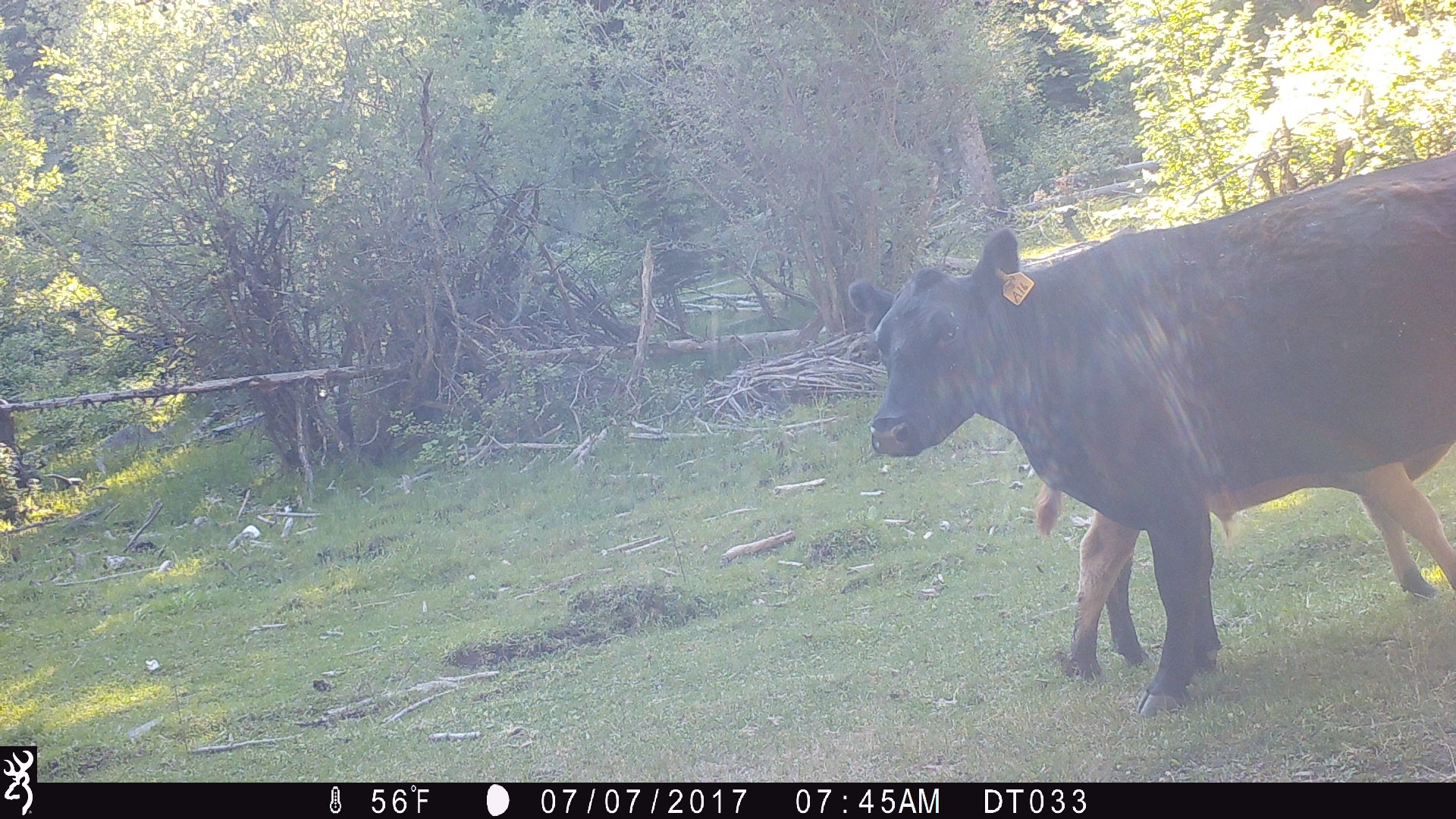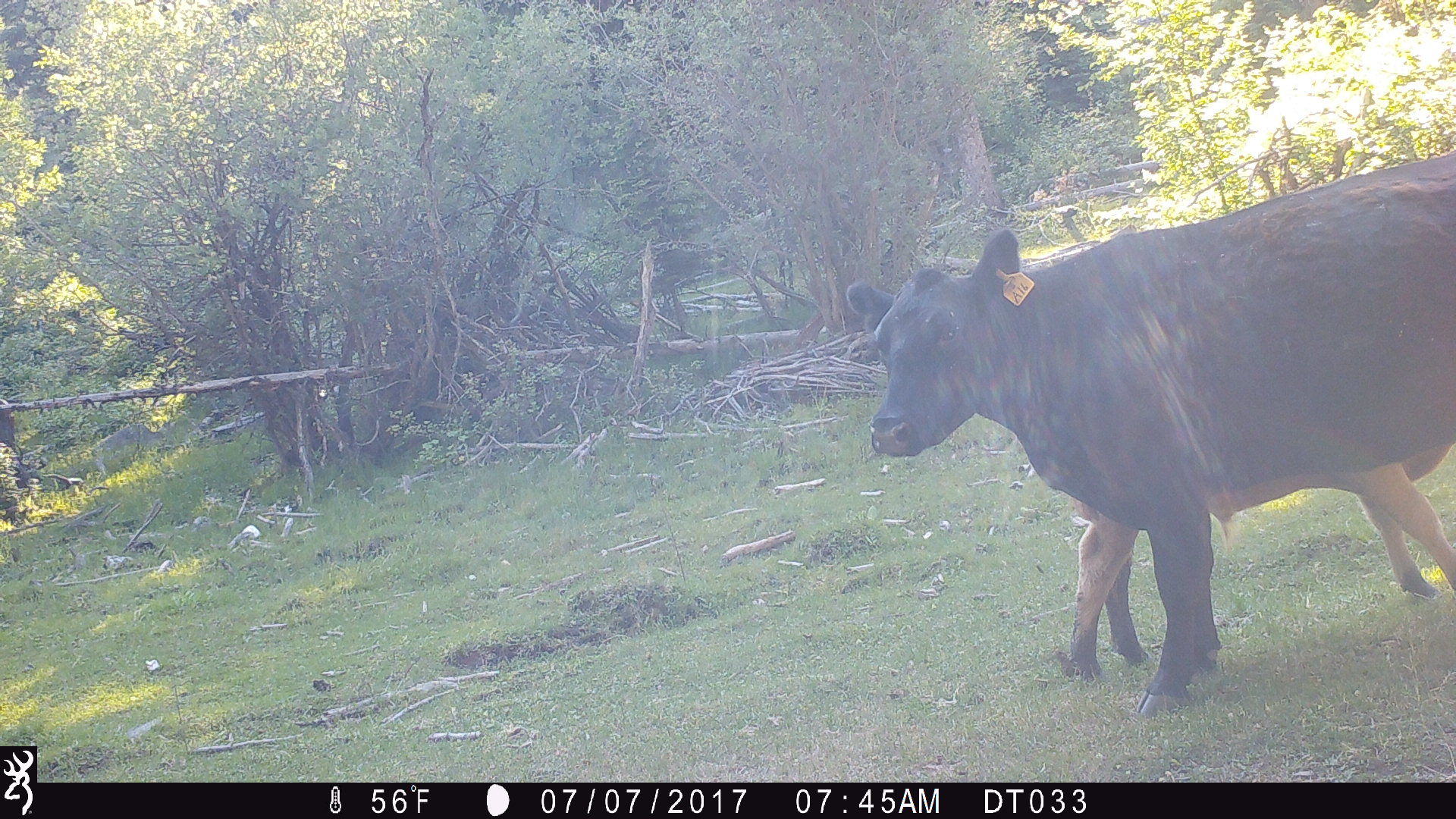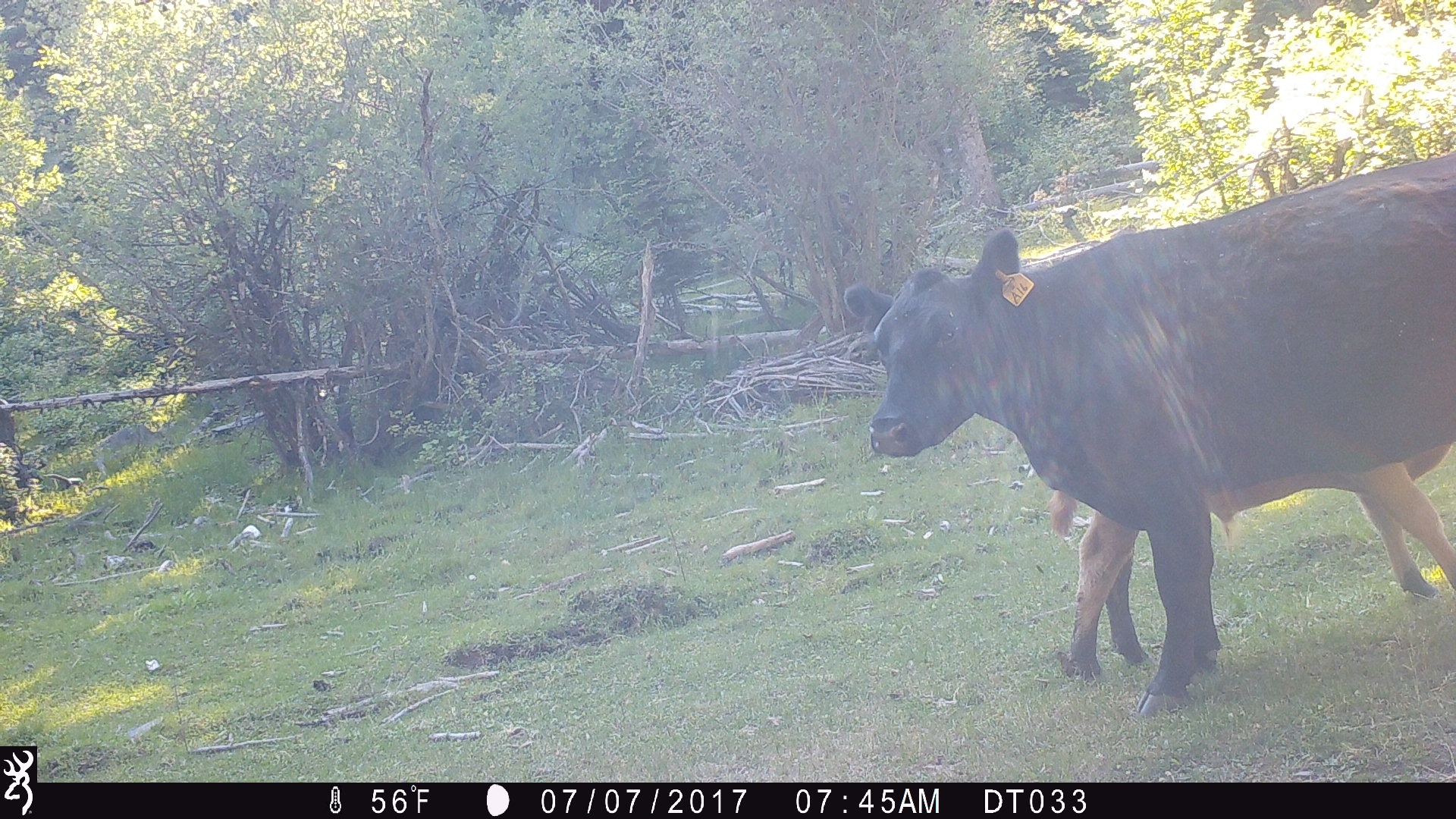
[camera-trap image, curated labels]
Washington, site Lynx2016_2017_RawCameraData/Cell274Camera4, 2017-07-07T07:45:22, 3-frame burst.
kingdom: Animalia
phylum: Chordata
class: Mammalia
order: Artiodactyla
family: Bovidae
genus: Bos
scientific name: Bos taurus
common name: domestic cattle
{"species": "domestic cattle (Bos taurus)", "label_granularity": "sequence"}